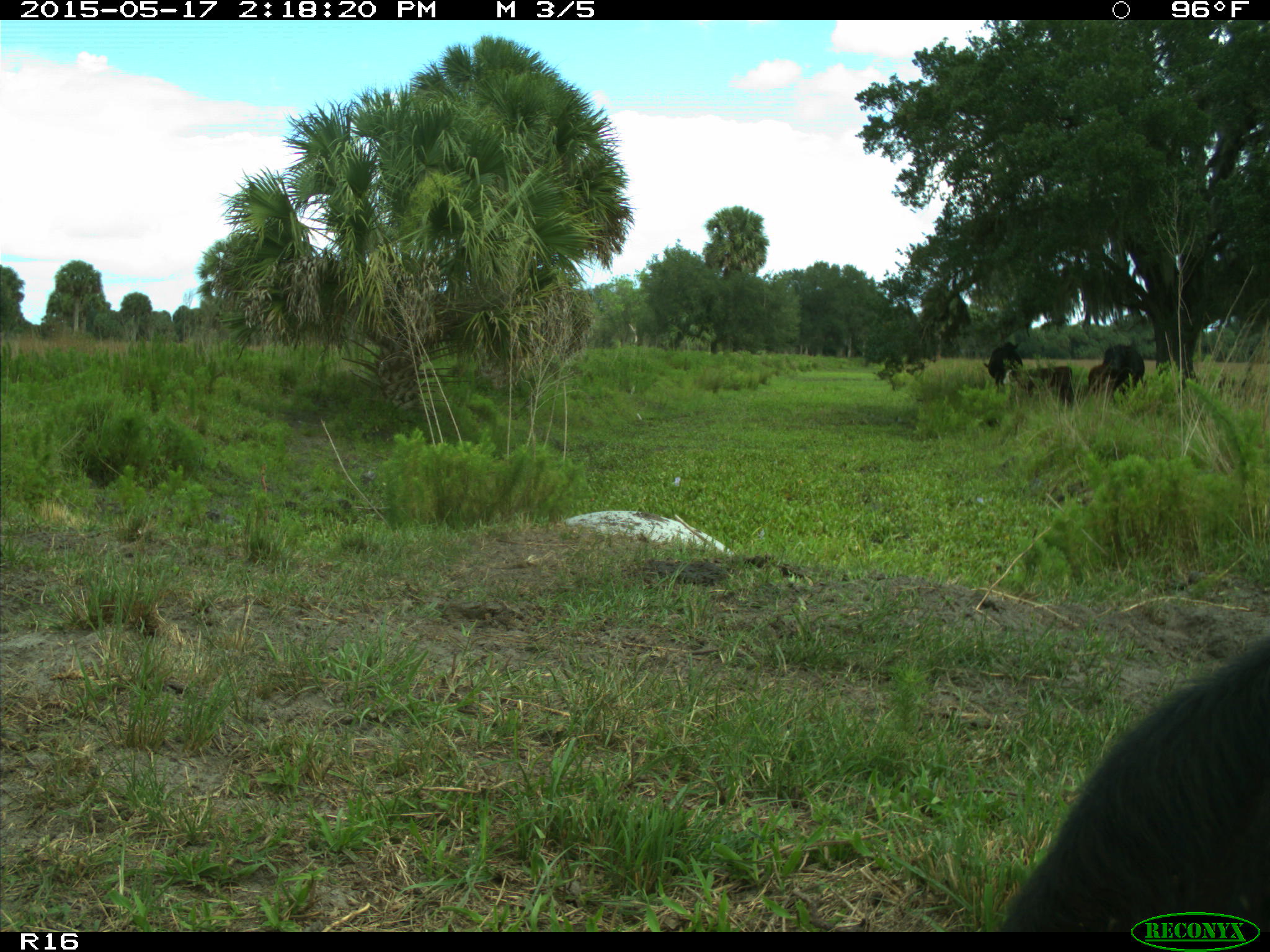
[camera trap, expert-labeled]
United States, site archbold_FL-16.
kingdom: Animalia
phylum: Chordata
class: Mammalia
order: Artiodactyla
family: Bovidae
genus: Bos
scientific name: Bos taurus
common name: domestic cow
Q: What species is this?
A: Bos taurus (domestic cow).